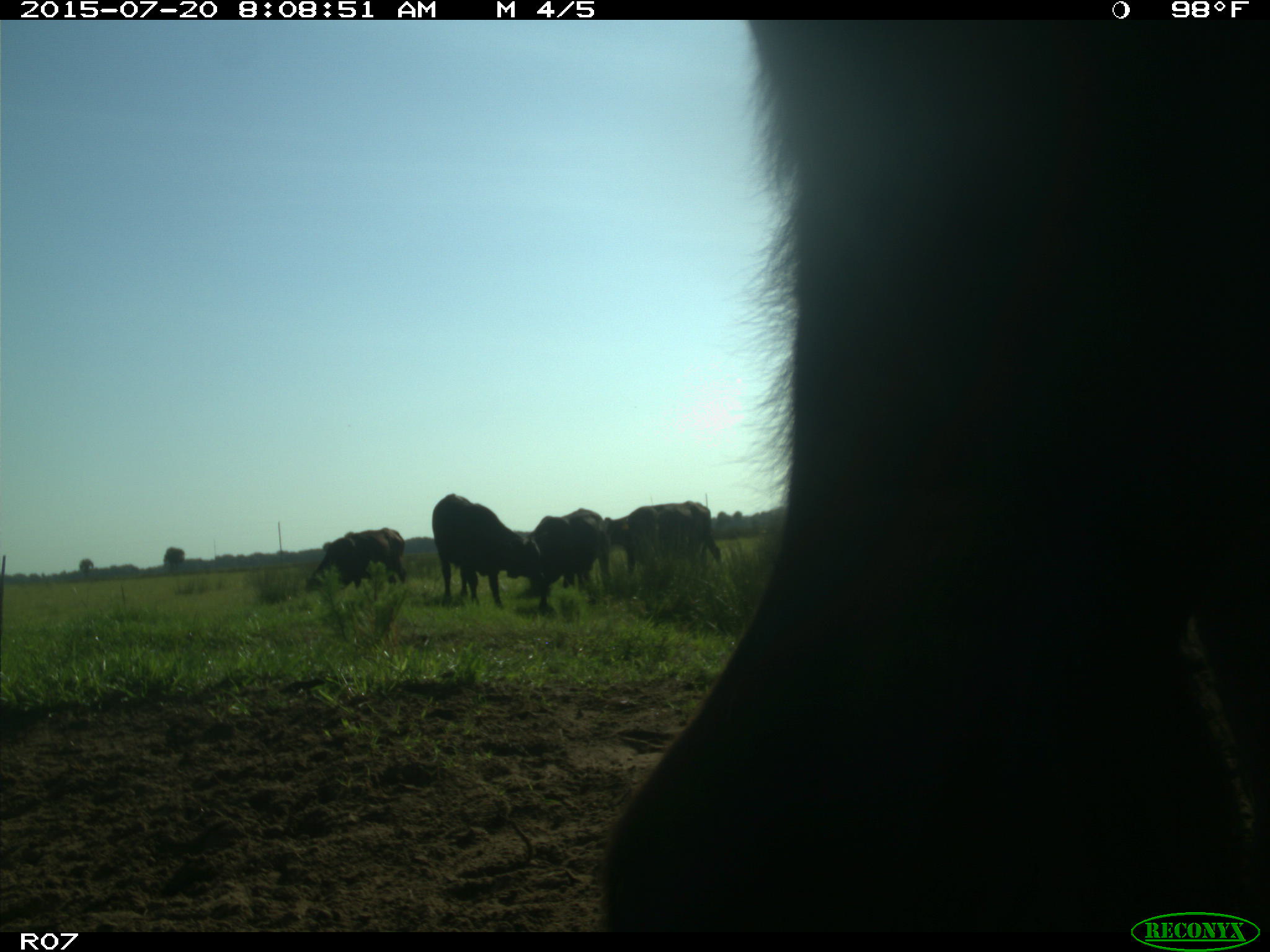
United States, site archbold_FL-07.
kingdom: Animalia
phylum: Chordata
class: Mammalia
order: Artiodactyla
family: Bovidae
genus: Bos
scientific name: Bos taurus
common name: domestic cow